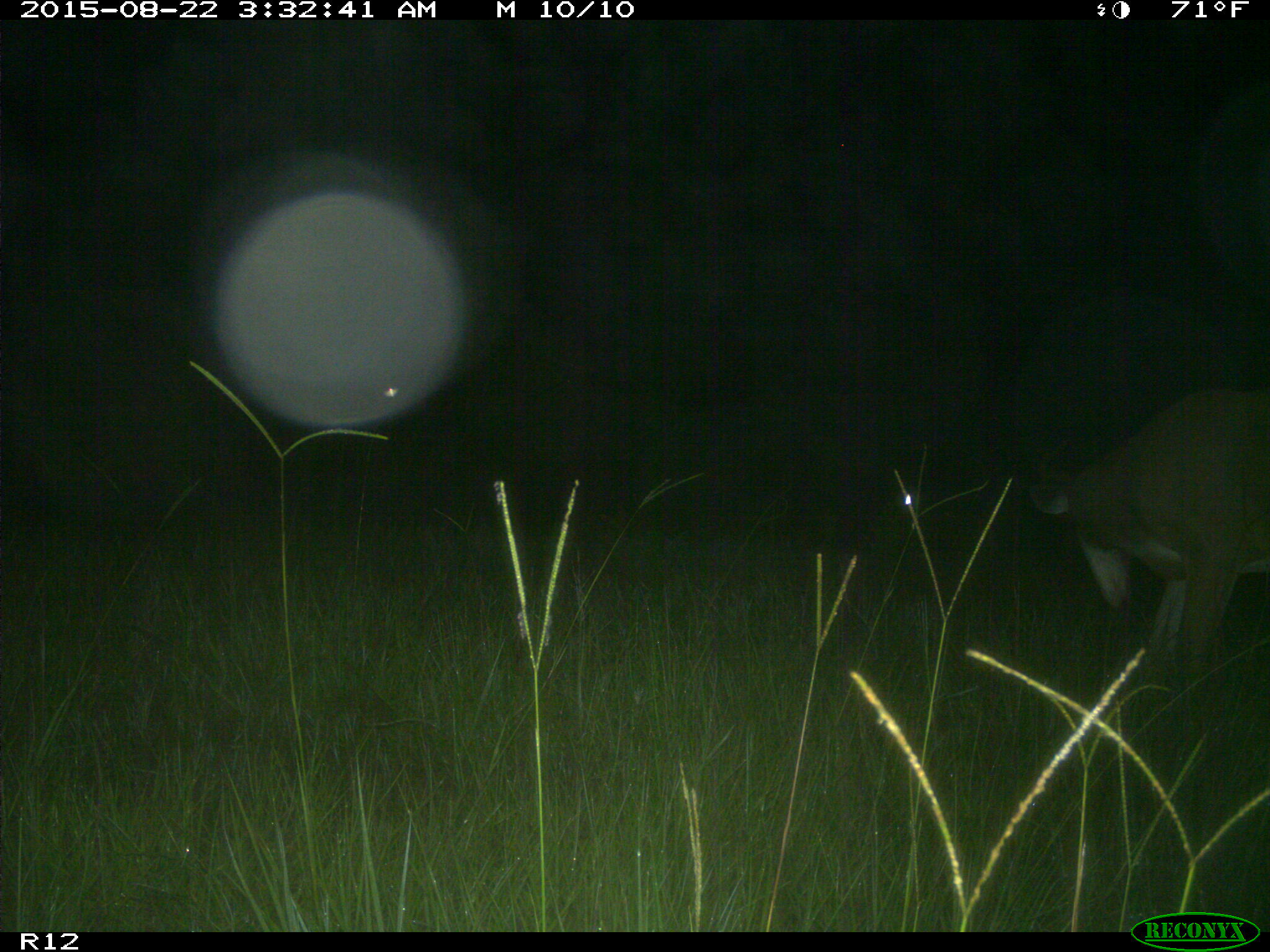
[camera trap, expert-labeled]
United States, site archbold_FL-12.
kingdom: Animalia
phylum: Chordata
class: Mammalia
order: Artiodactyla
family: Cervidae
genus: Odocoileus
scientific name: Odocoileus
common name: deer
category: unidentified deer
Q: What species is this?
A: Unidentified deer (deer) (Odocoileus).